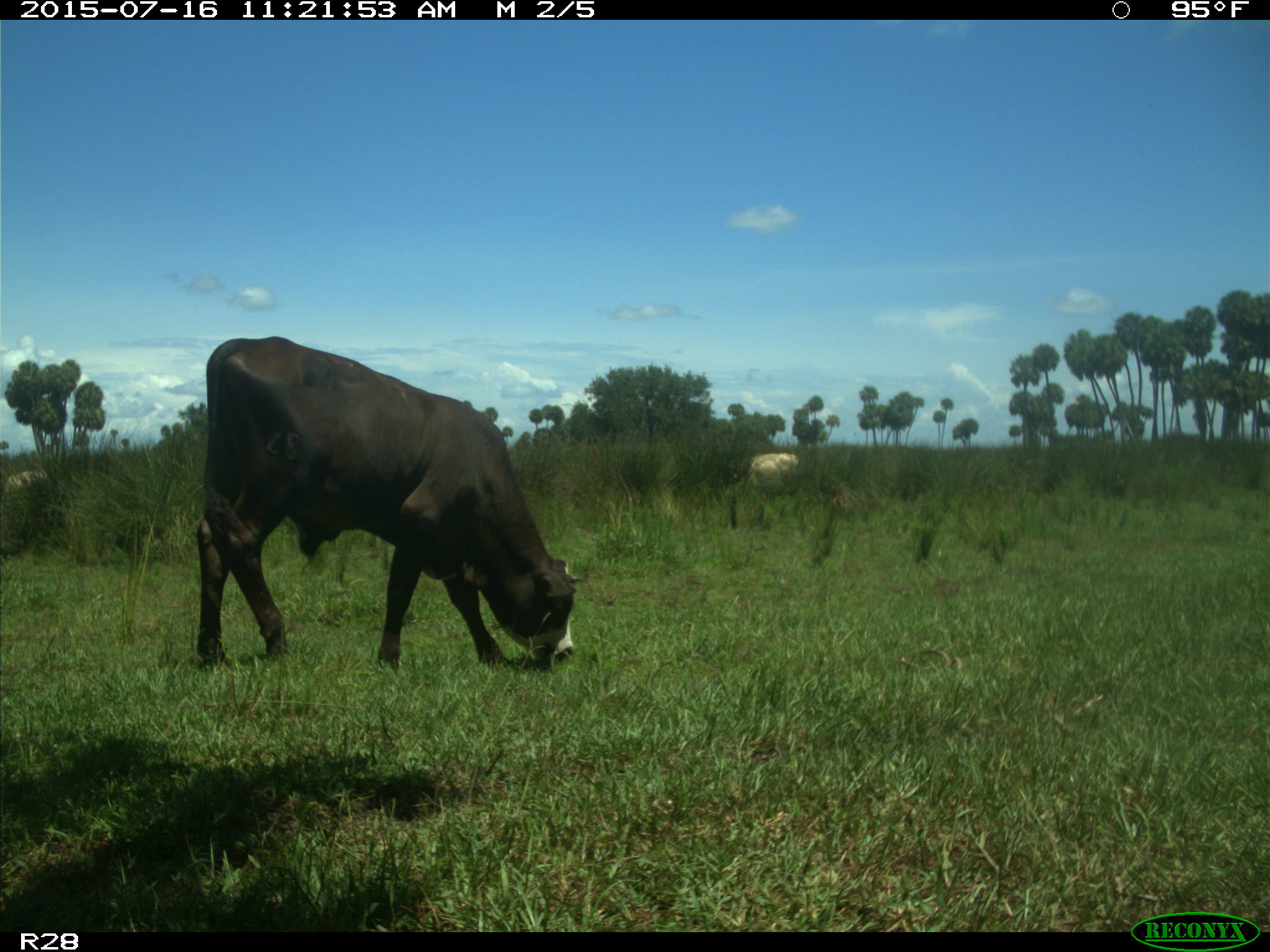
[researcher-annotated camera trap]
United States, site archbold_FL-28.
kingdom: Animalia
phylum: Chordata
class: Mammalia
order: Artiodactyla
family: Bovidae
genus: Bos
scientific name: Bos taurus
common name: domestic cow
Bos taurus (domestic cow).